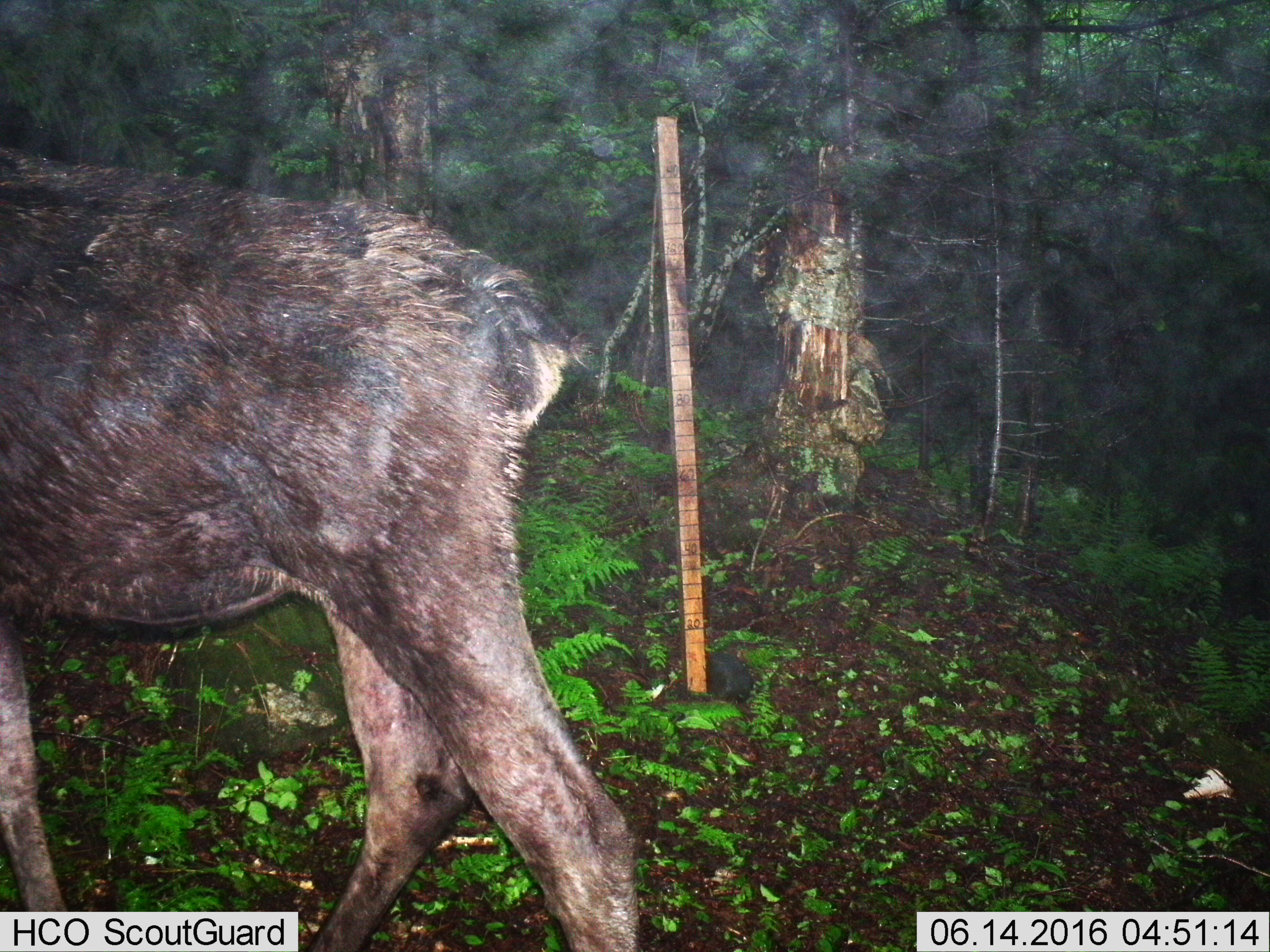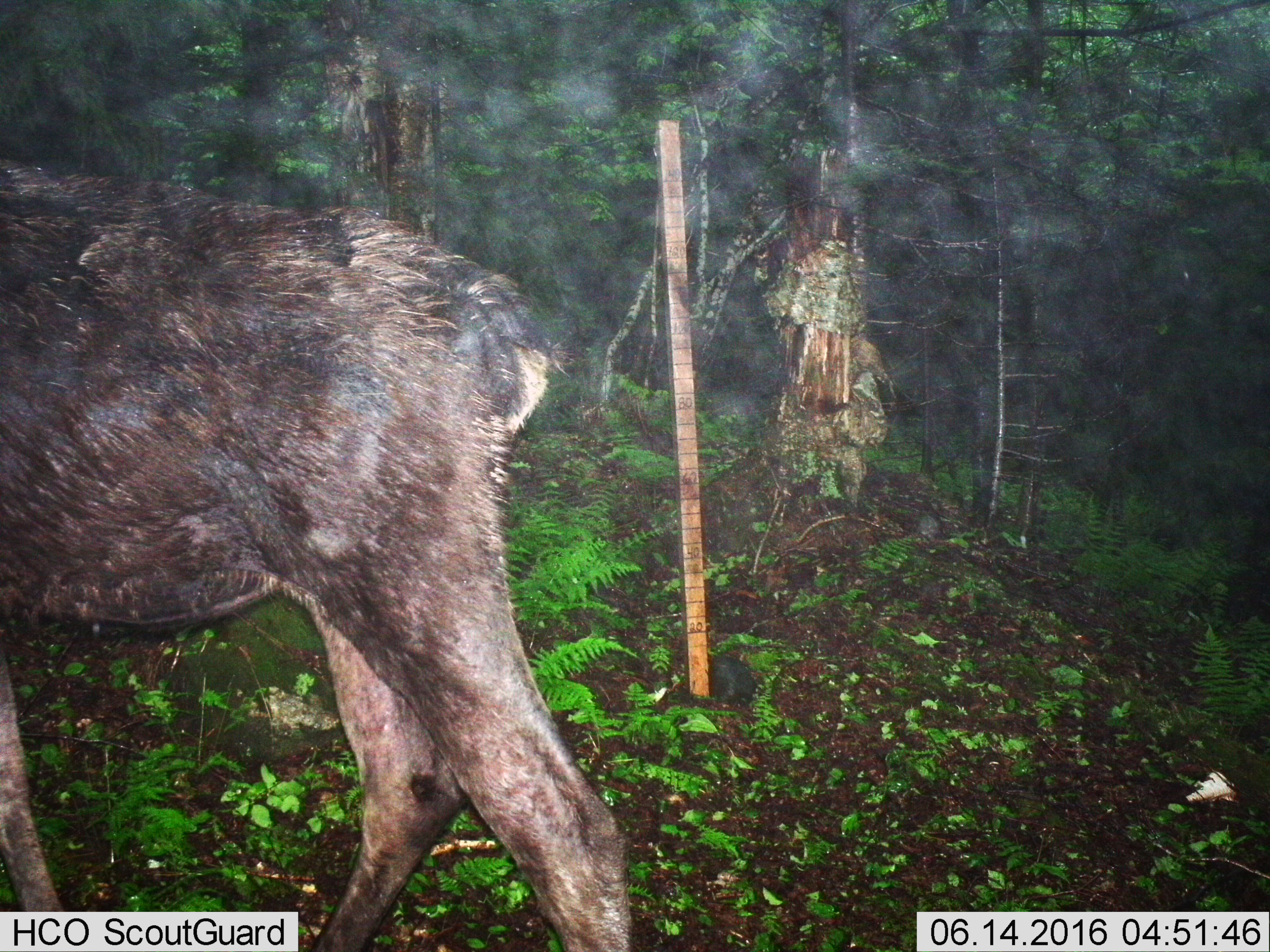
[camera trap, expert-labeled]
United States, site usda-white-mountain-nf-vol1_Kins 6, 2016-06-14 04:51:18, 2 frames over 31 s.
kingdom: Animalia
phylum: Chordata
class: Mammalia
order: Artiodactyla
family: Cervidae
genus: Alces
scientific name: Alces alces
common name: moose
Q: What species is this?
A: Moose (Alces alces).